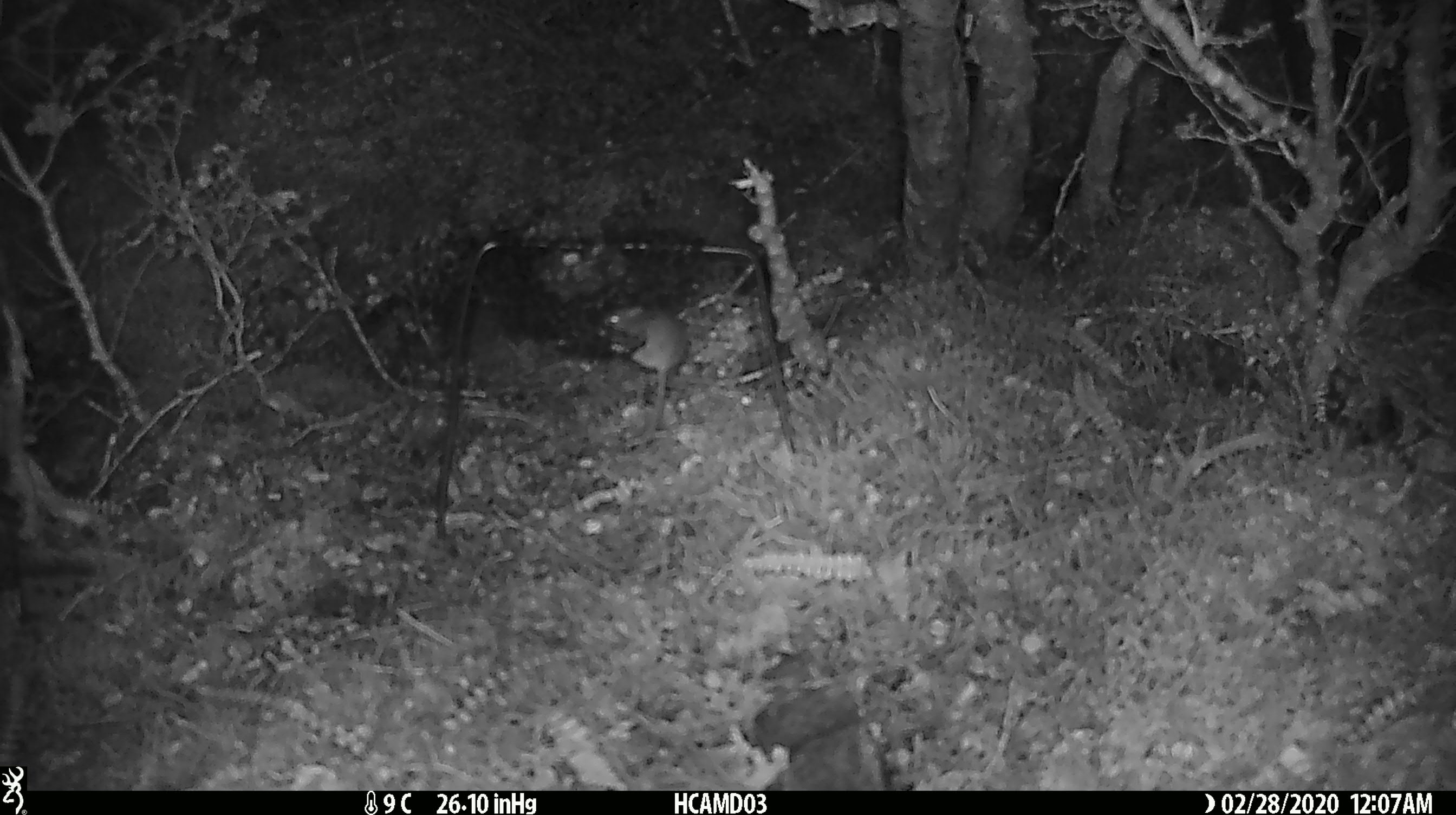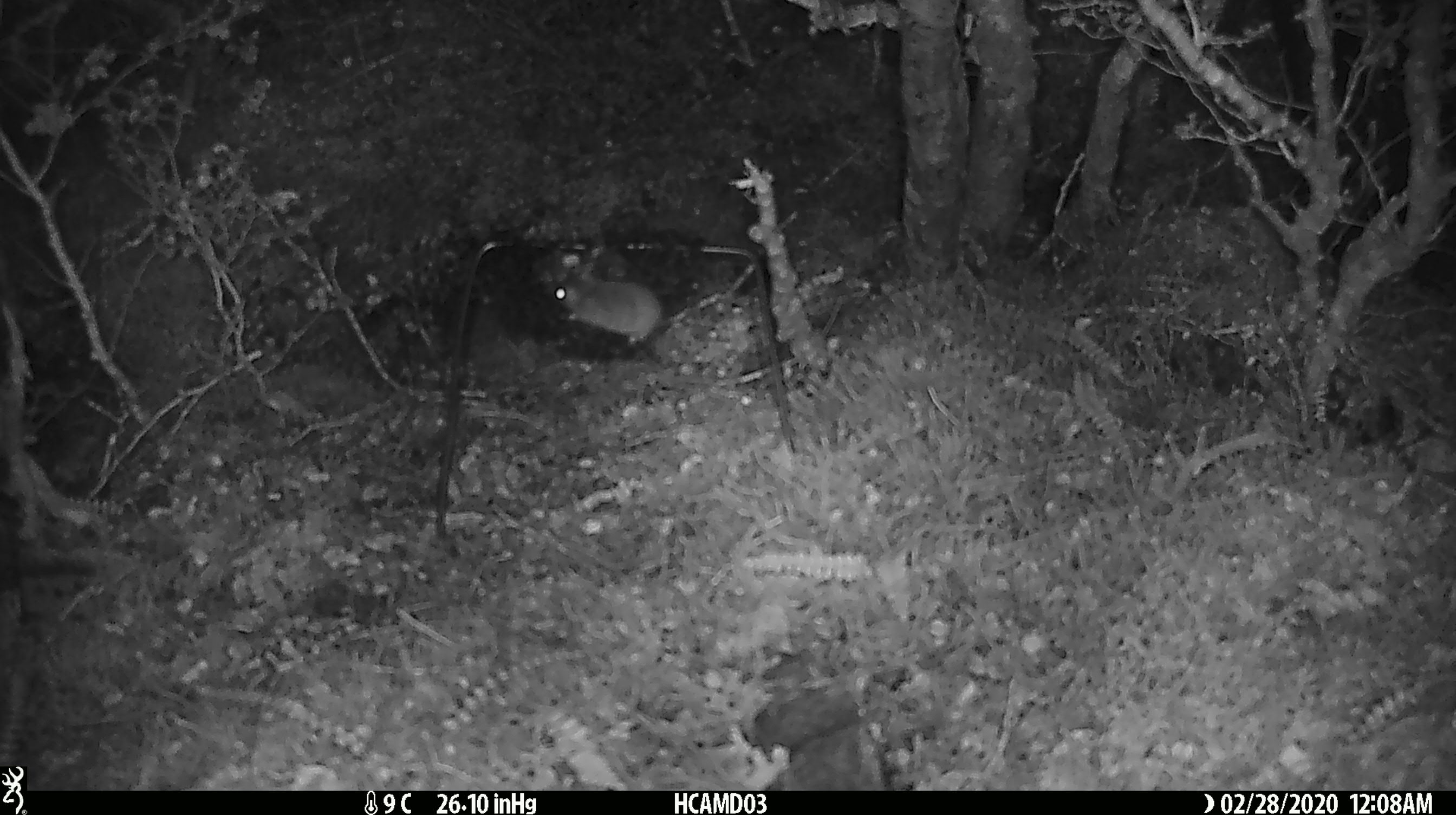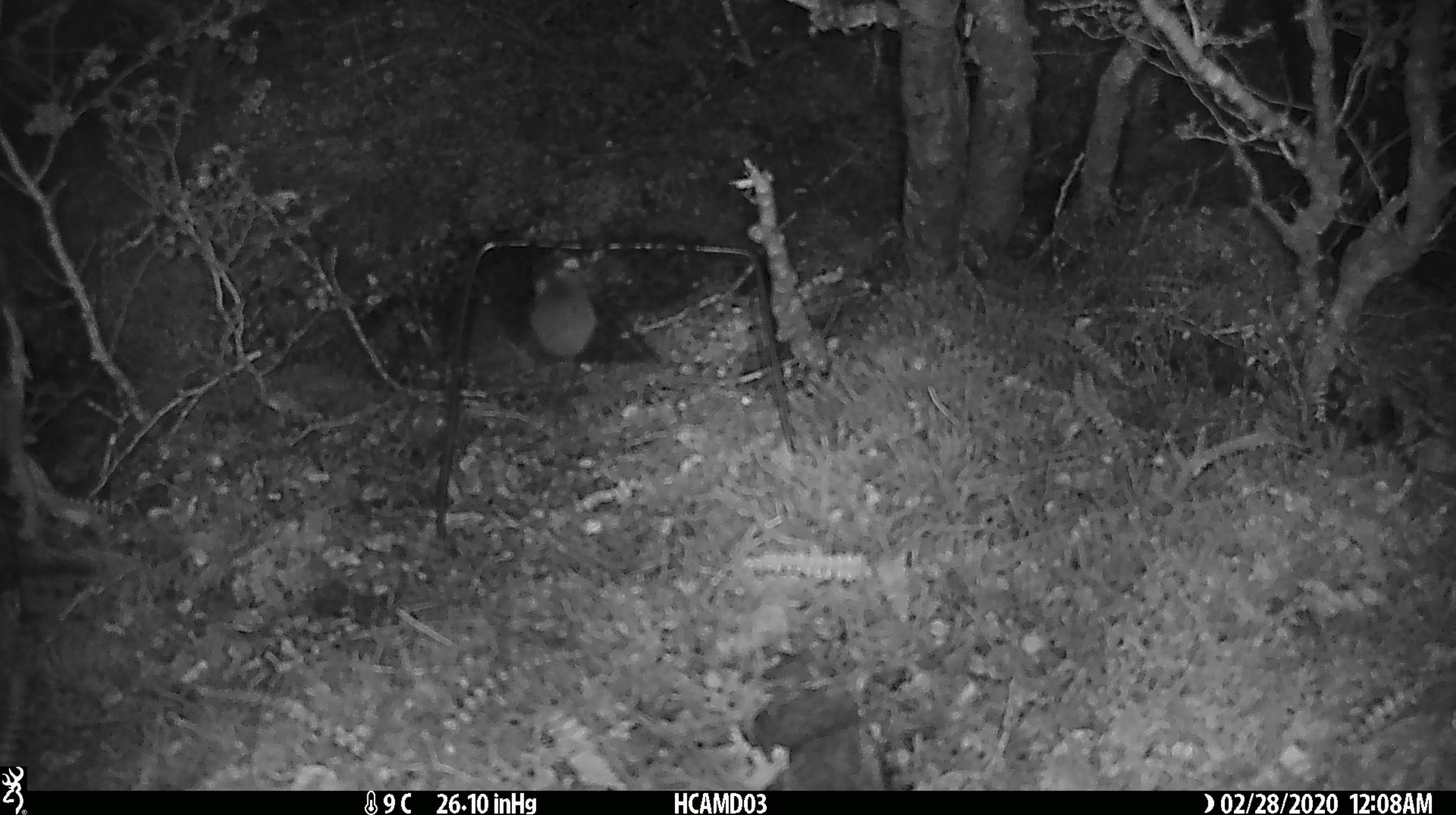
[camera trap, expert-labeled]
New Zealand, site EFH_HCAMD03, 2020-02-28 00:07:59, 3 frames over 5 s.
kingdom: Animalia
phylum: Chordata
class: Mammalia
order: Rodentia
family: Muridae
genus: Mus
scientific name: Mus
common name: mouse